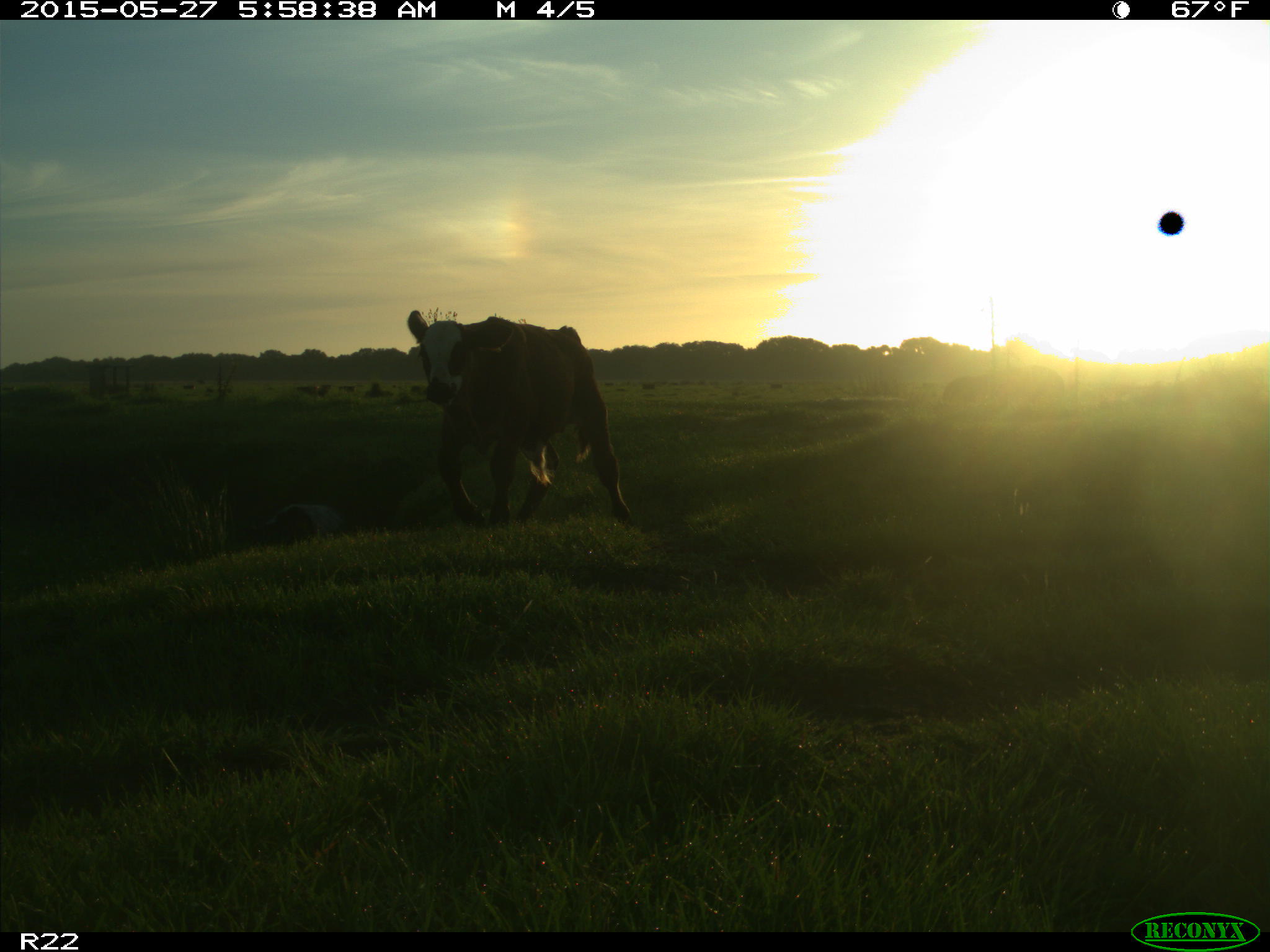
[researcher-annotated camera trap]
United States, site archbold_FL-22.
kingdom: Animalia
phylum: Chordata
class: Mammalia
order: Artiodactyla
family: Bovidae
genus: Bos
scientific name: Bos taurus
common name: domestic cow